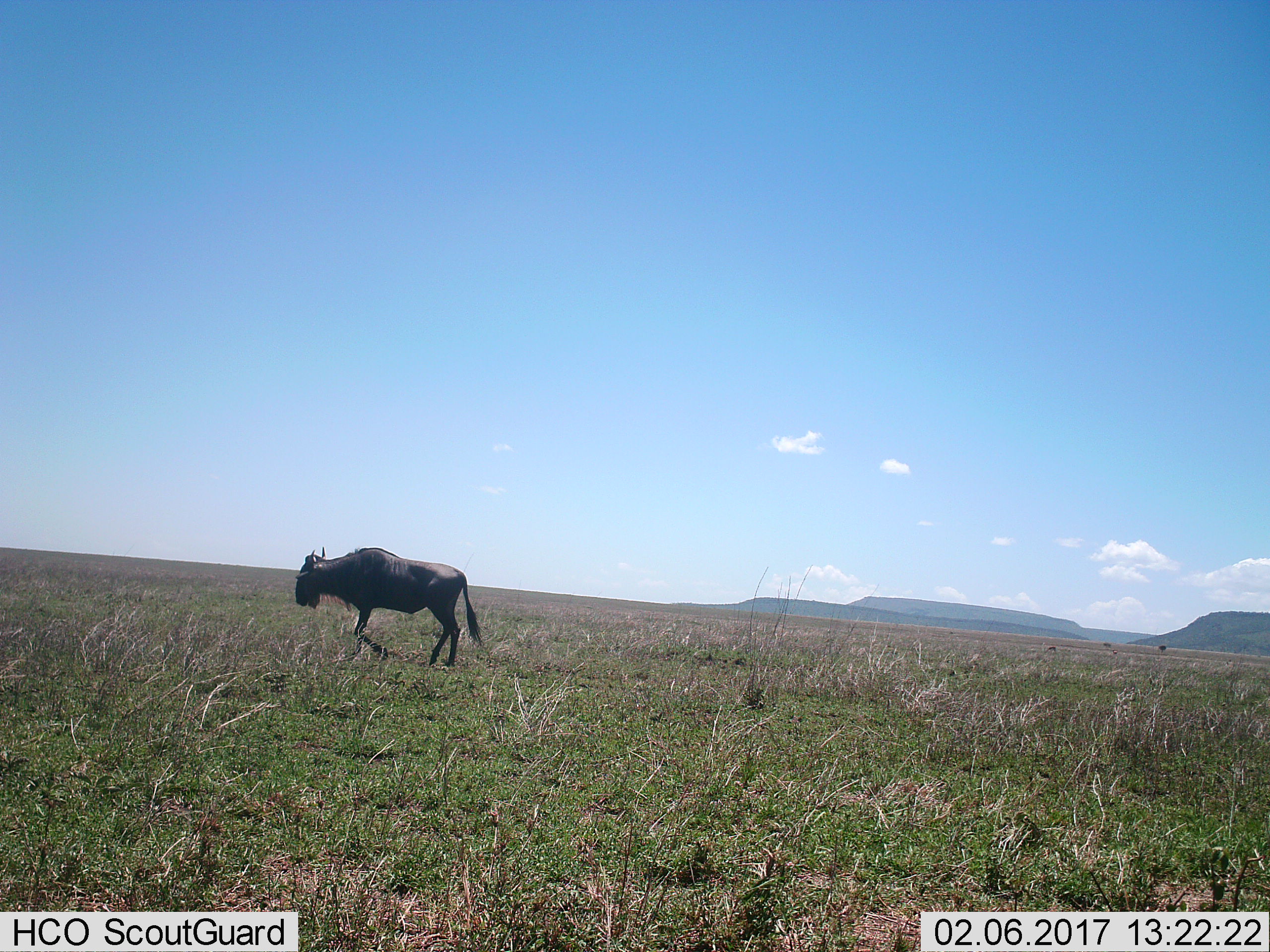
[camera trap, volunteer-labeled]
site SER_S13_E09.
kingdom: Animalia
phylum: Chordata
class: Mammalia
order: Artiodactyla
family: Bovidae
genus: Connochaetes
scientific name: Connochaetes taurinus taurinus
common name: blue wildebeest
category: wildebeestblue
Wildebeestblue (blue wildebeest) (Connochaetes taurinus taurinus), count 1. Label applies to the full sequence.